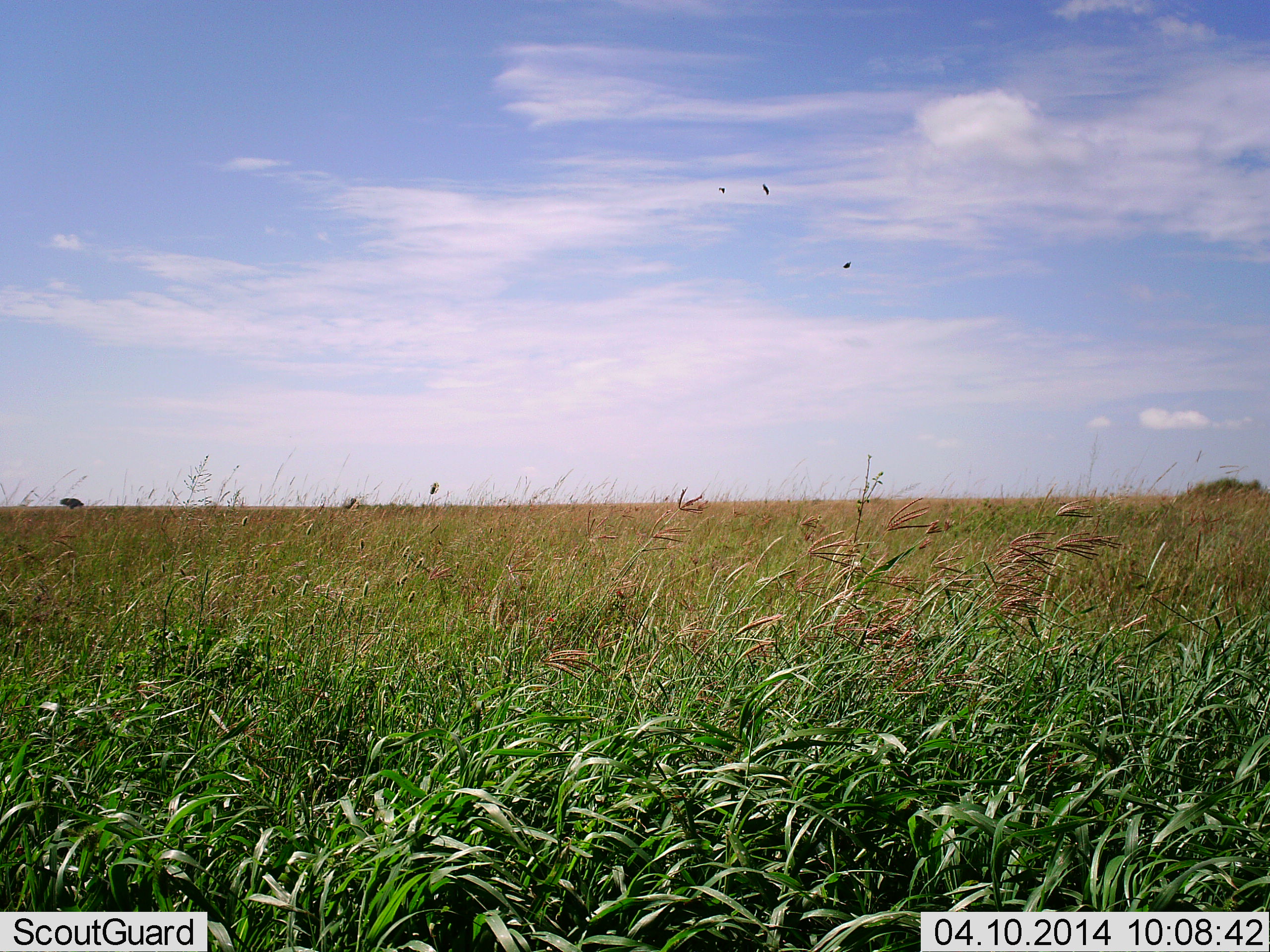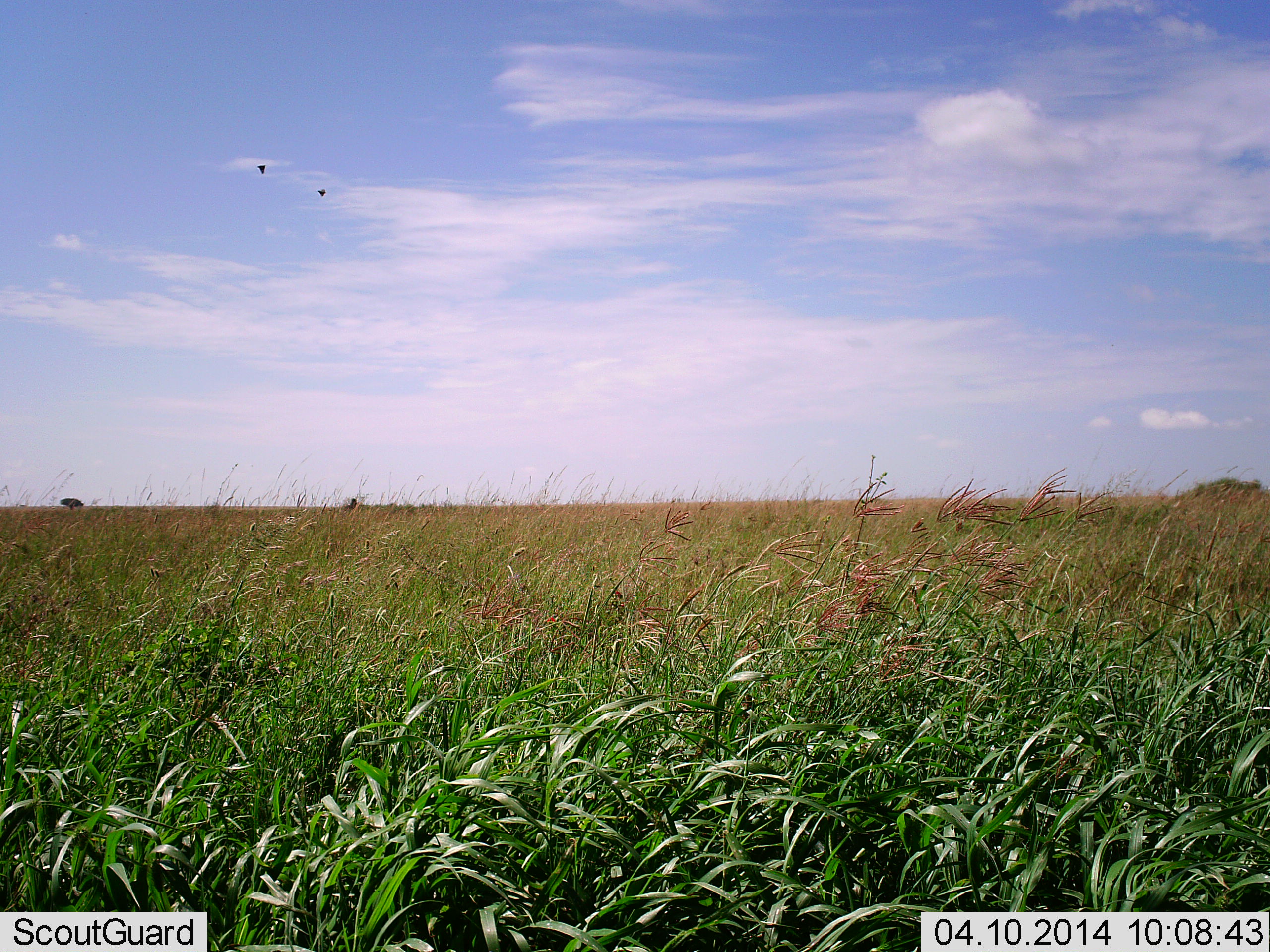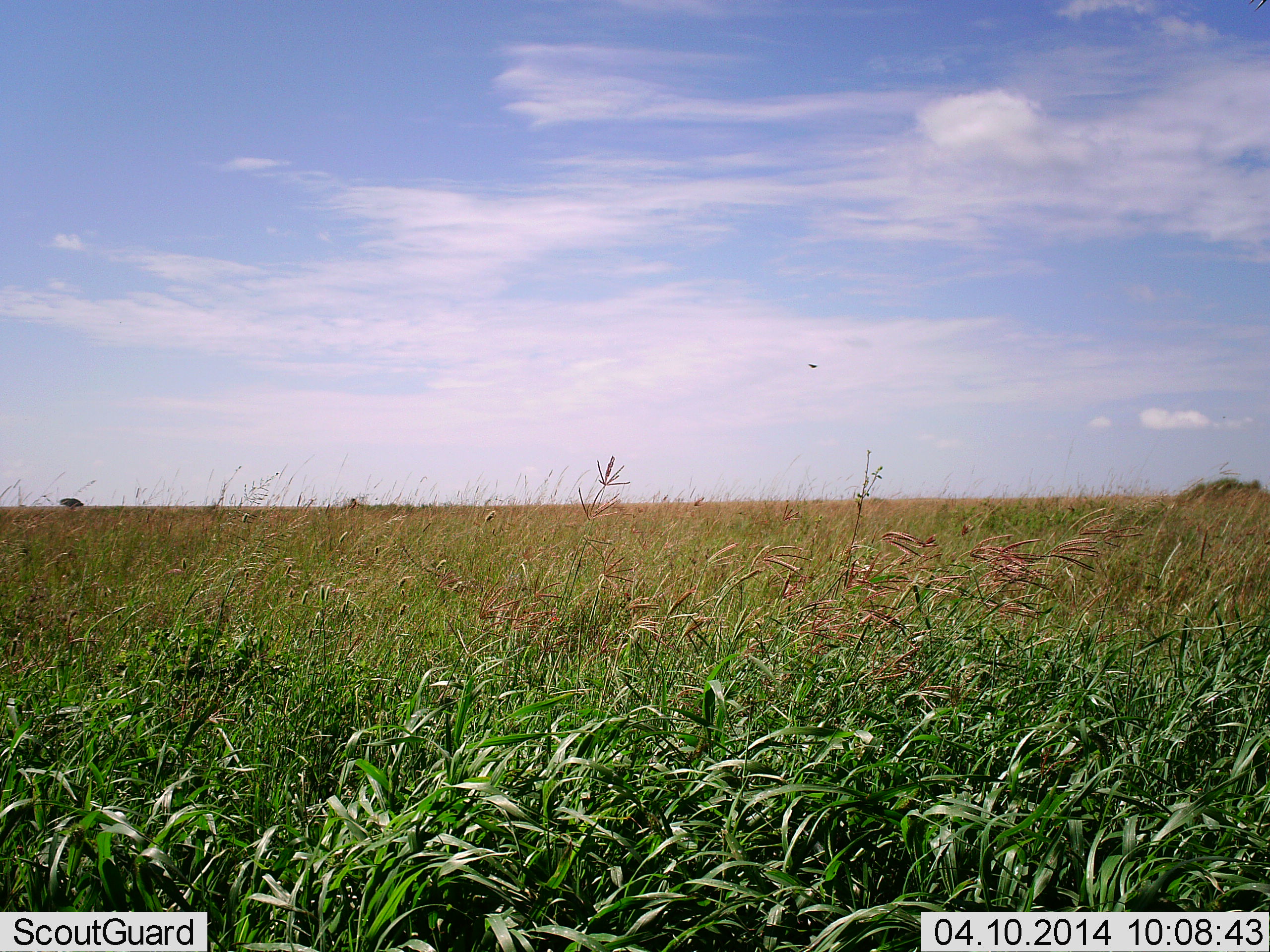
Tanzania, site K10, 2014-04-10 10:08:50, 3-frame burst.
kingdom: Animalia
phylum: Chordata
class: Aves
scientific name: Aves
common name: bird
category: otherbird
Otherbird (bird) (Aves), count 3. Behavior (volunteer vote fractions): standing 0%, resting 0%, moving 100%, interacting 0%. Young present (vote fraction): 0%. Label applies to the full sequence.